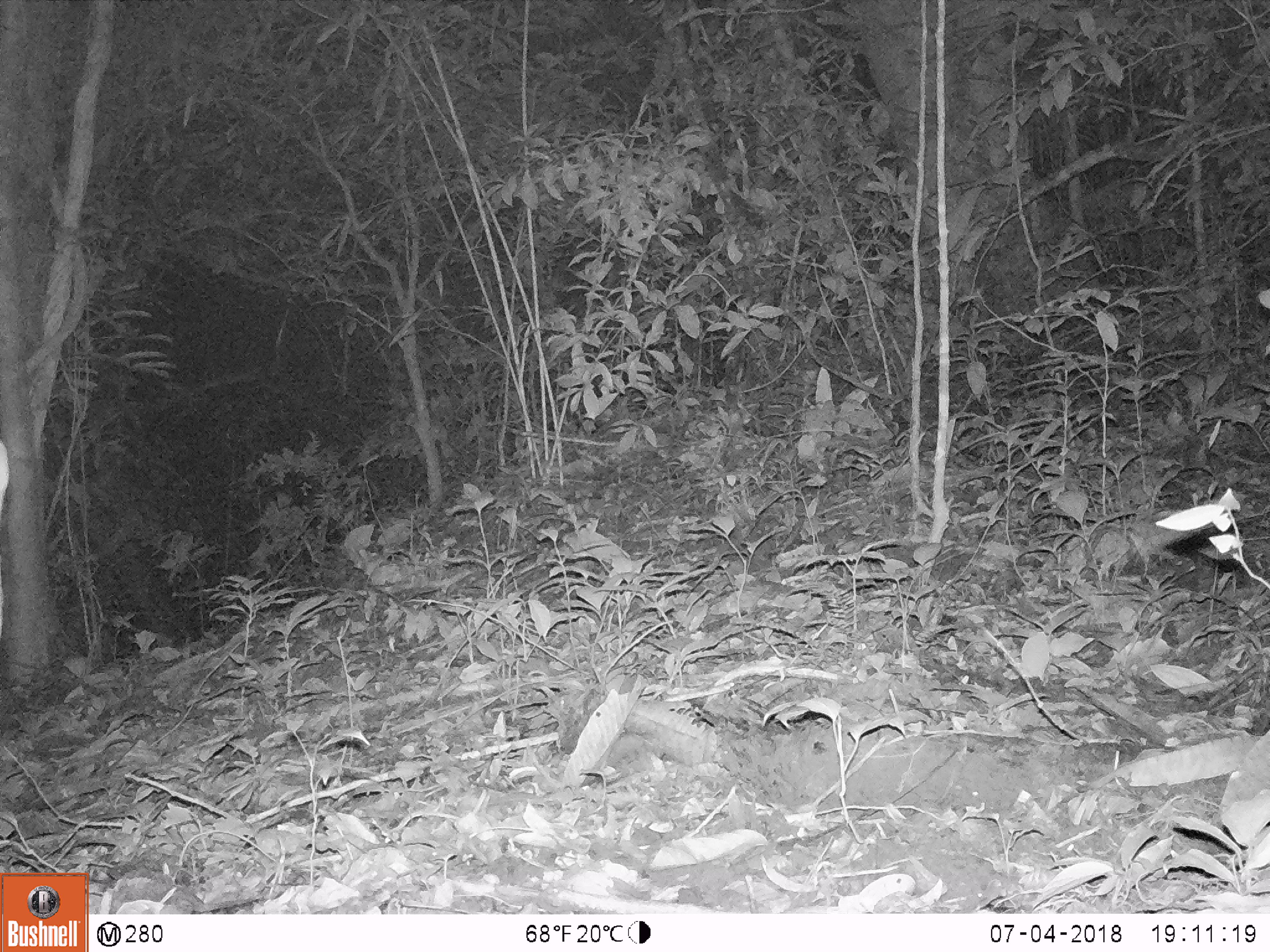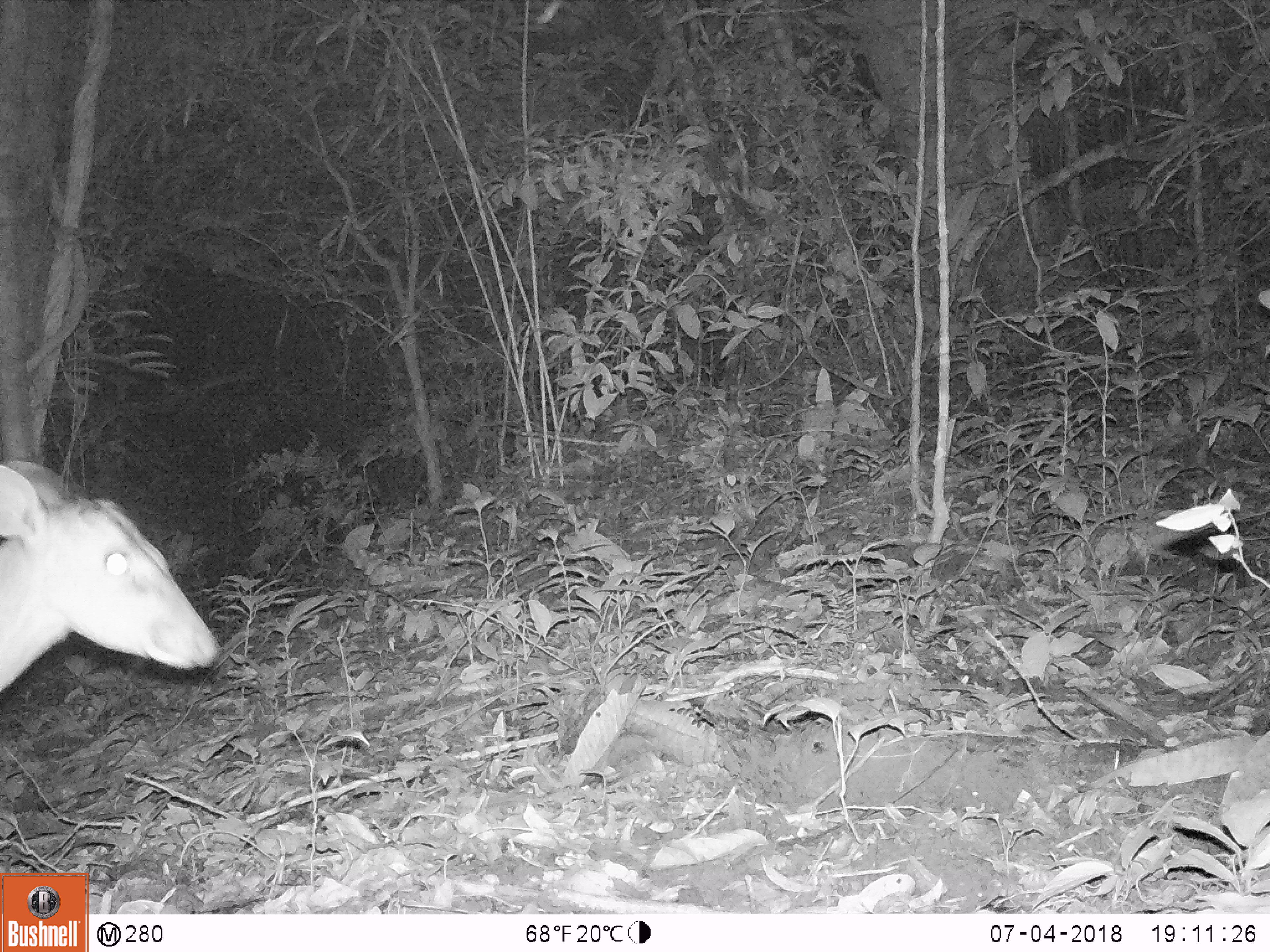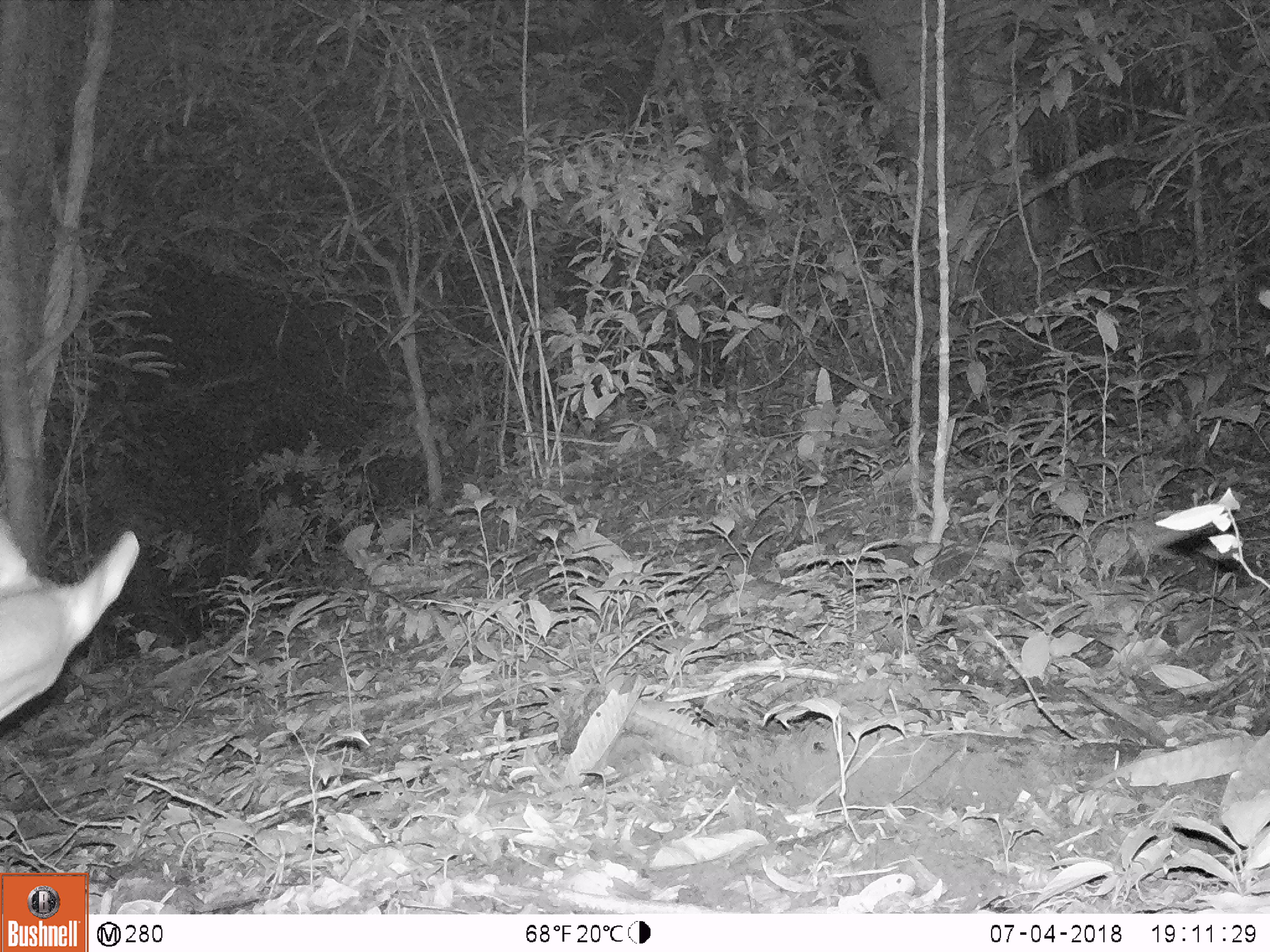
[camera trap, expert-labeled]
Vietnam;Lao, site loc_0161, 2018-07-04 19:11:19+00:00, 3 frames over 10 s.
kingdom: Animalia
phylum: Chordata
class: Mammalia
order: Artiodactyla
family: Cervidae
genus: Muntiacus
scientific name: Muntiacus vuquangensis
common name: large-antlered muntjac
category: large antlered muntjac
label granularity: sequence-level